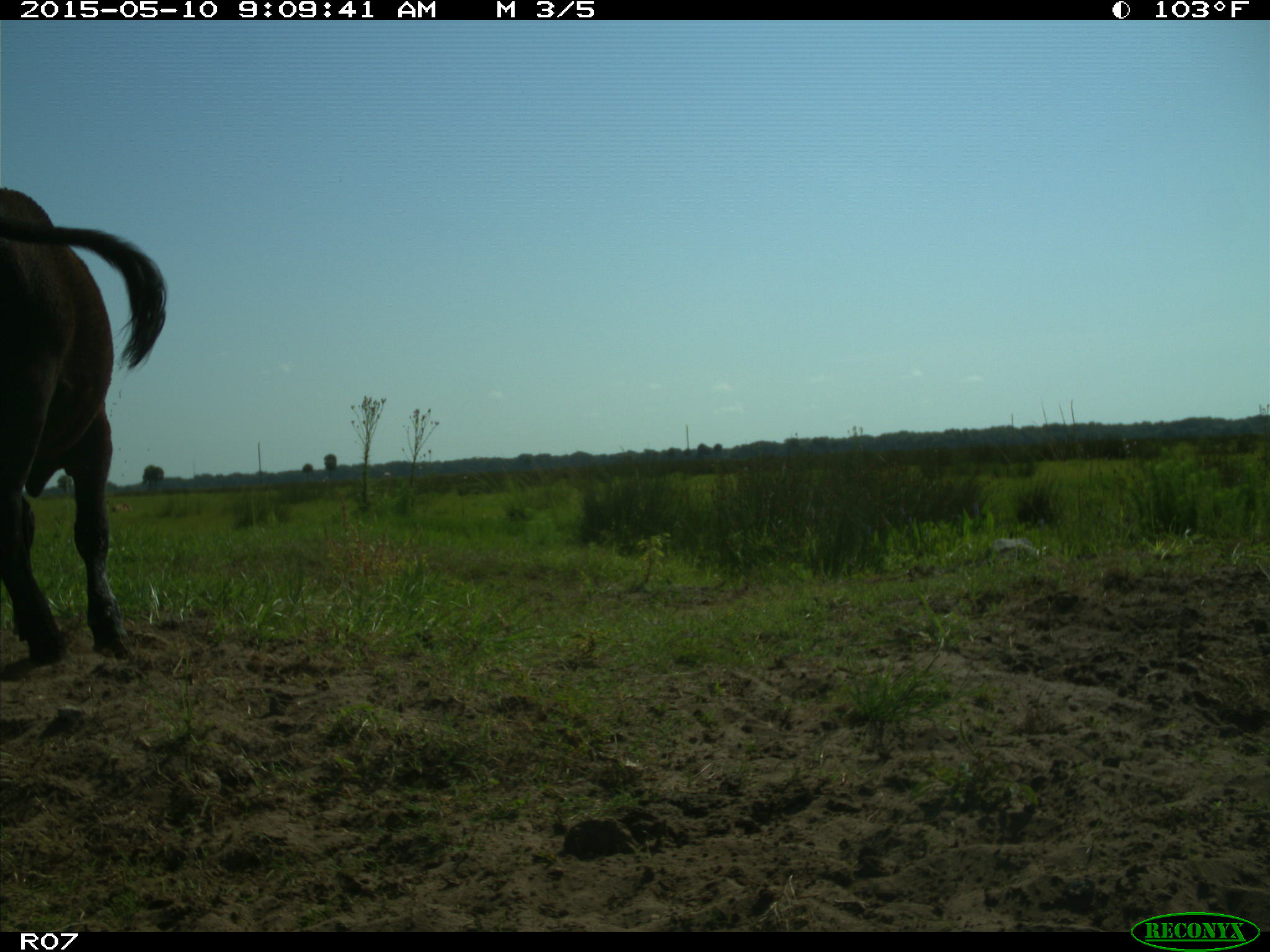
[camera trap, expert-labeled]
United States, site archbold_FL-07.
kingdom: Animalia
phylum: Chordata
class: Mammalia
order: Artiodactyla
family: Bovidae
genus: Bos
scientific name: Bos taurus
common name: domestic cow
Bos taurus (domestic cow).